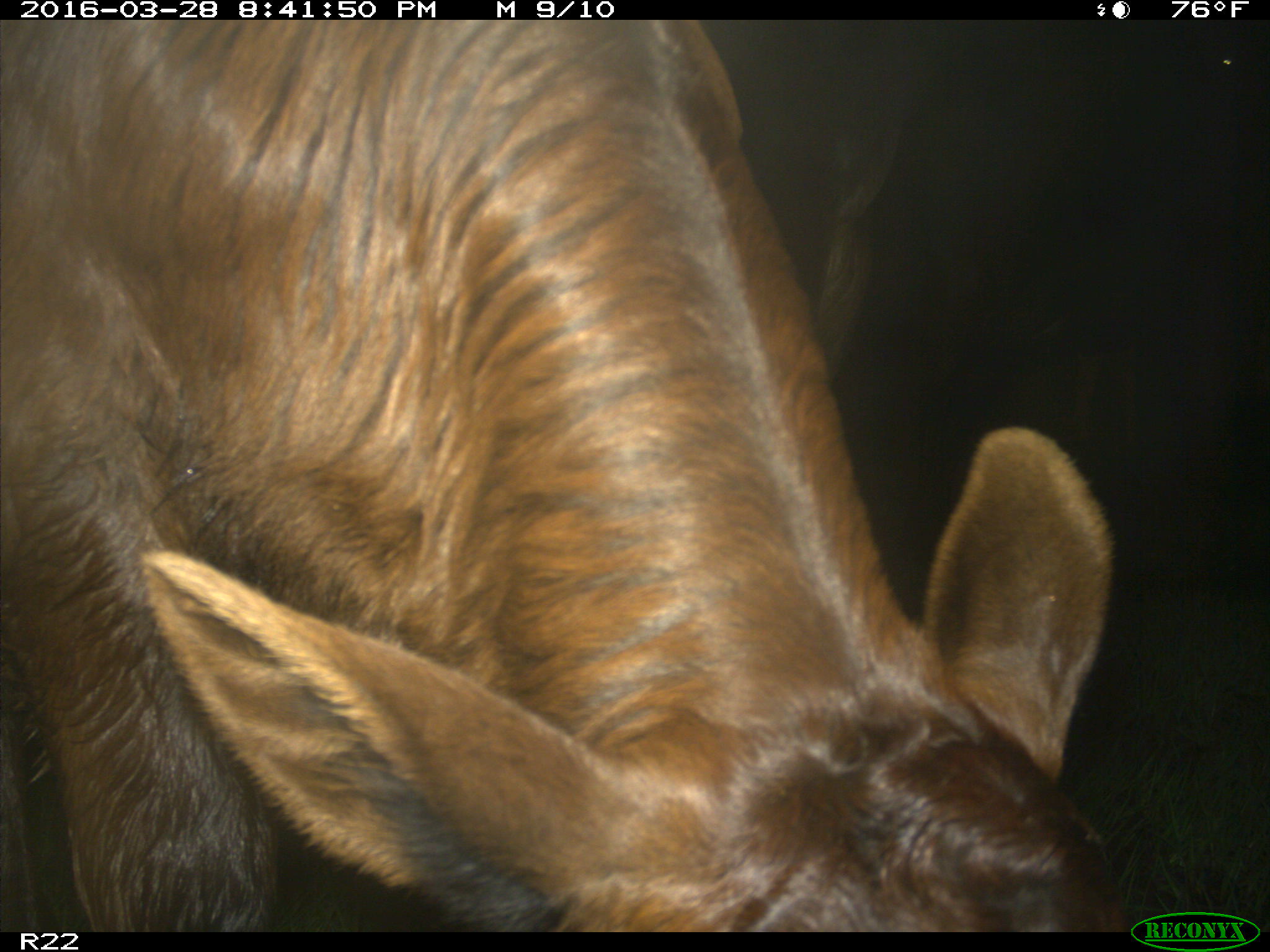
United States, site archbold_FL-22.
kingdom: Animalia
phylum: Chordata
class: Mammalia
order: Artiodactyla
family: Bovidae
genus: Bos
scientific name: Bos taurus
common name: domestic cow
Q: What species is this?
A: Bos taurus (domestic cow).